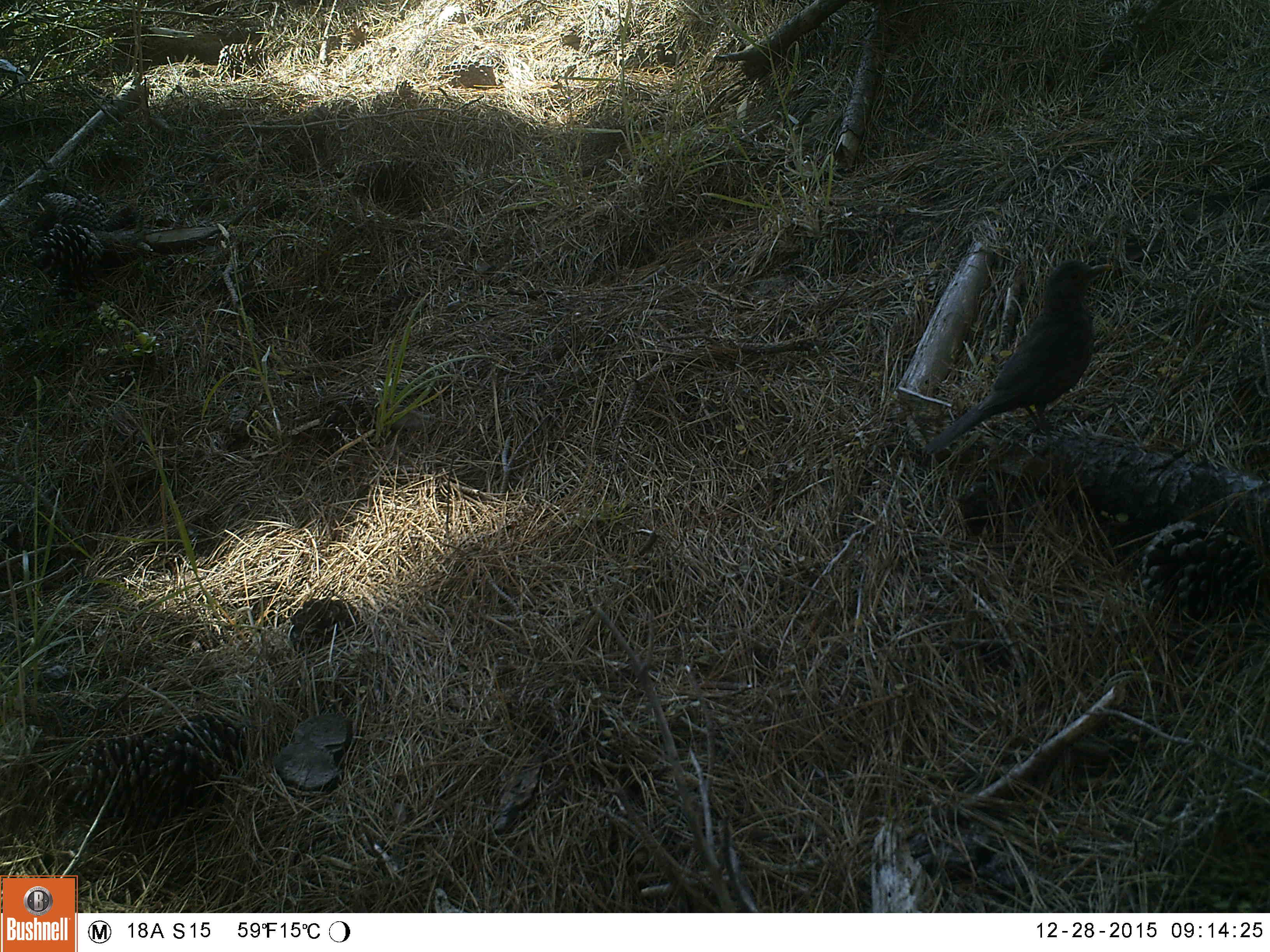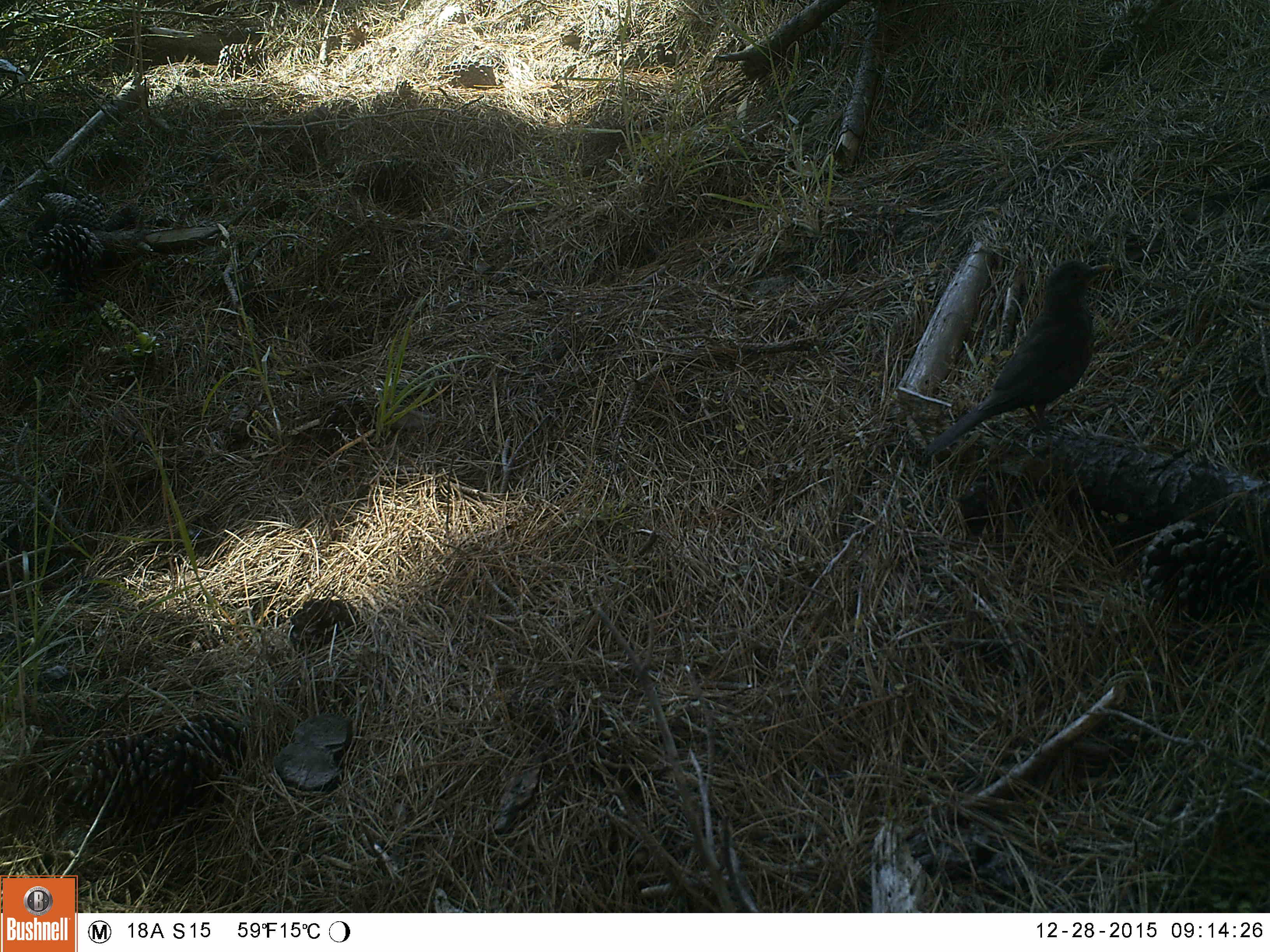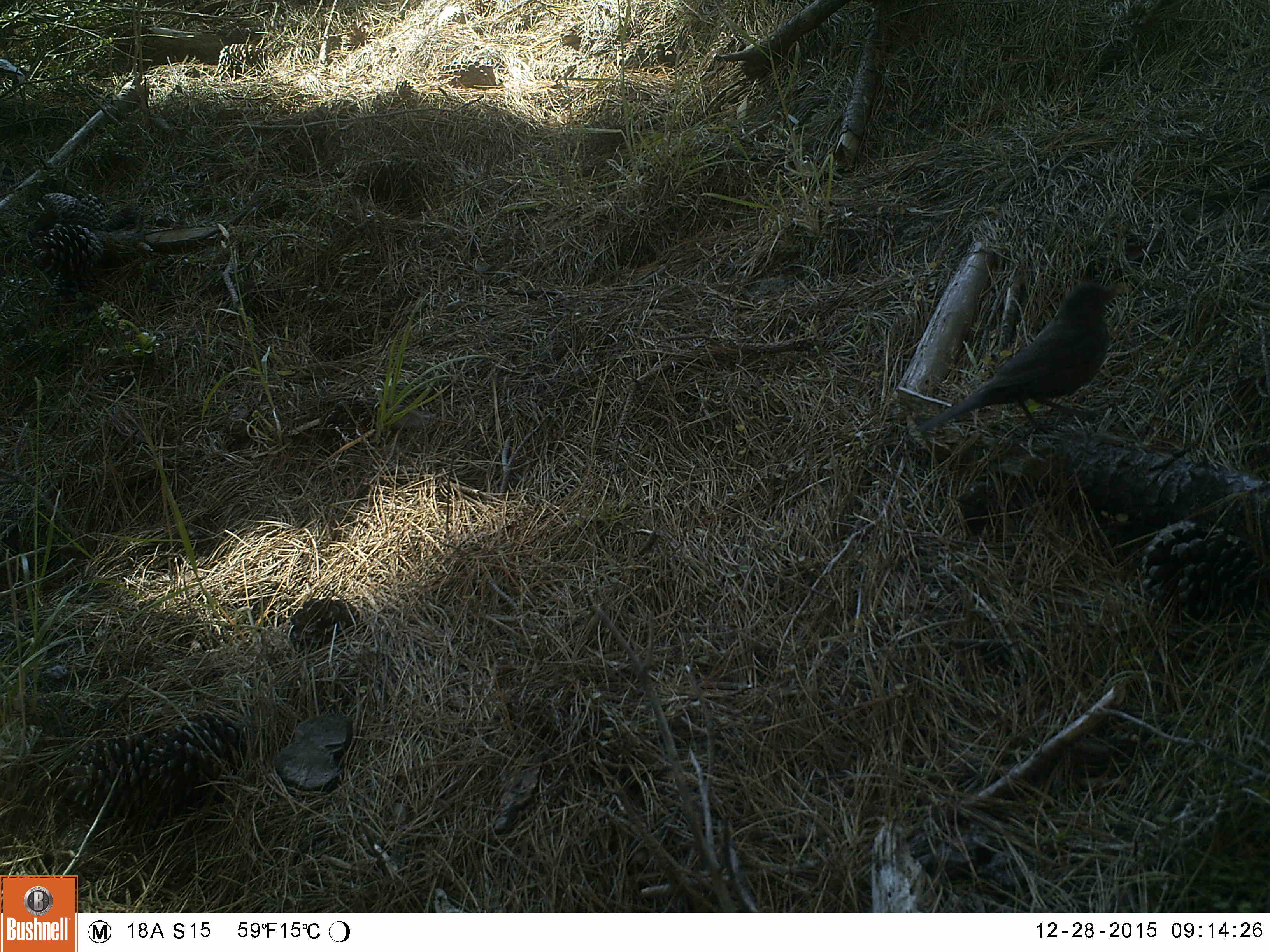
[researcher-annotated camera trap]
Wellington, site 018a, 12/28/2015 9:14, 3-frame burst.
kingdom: Animalia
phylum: Chordata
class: Aves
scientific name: Aves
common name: bird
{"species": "bird (Aves)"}